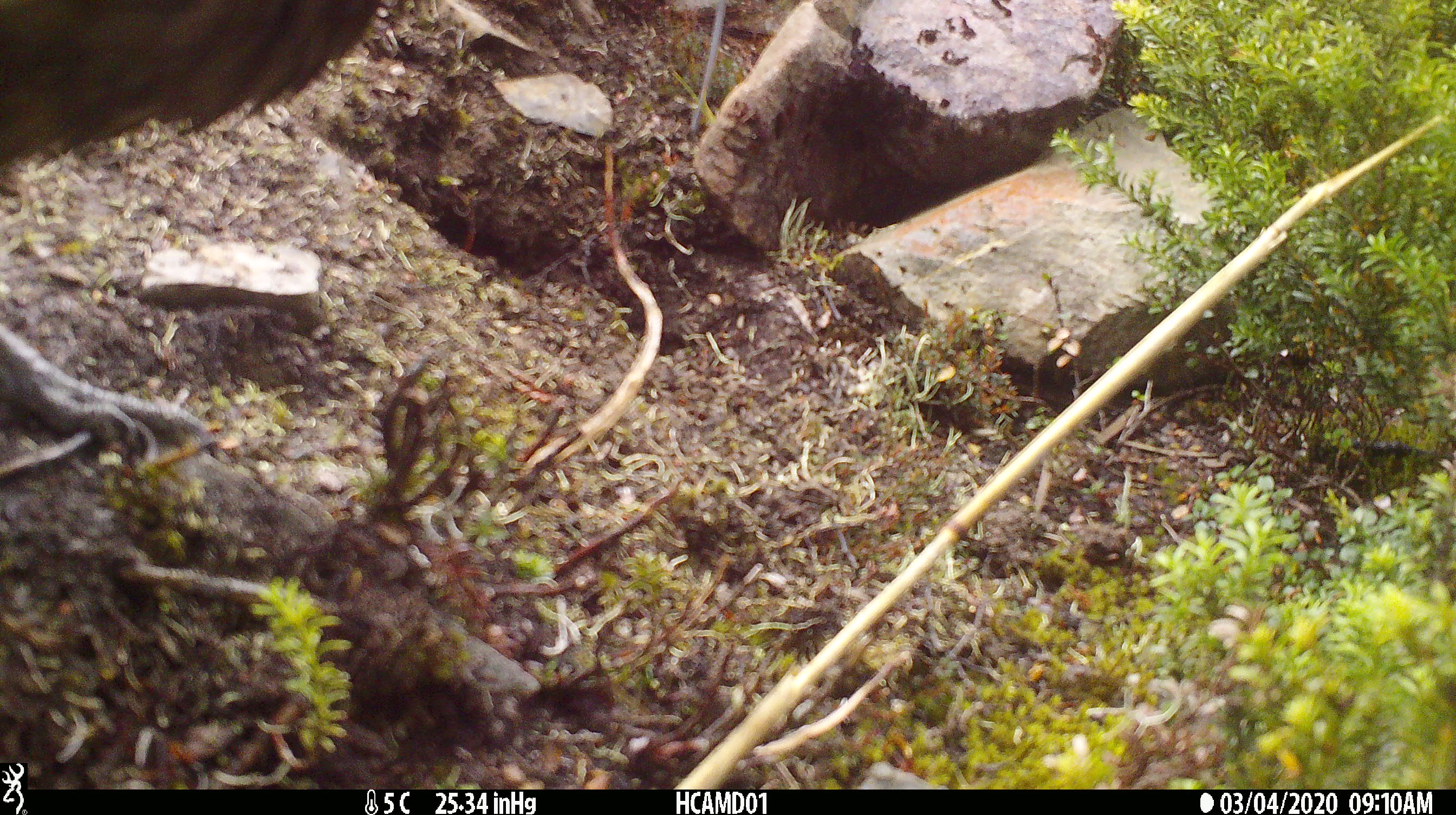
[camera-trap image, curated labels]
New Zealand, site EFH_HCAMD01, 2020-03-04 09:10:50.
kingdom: Animalia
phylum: Chordata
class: Aves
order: Psittaciformes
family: Strigopidae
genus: Nestor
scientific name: Nestor notabilis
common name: kea